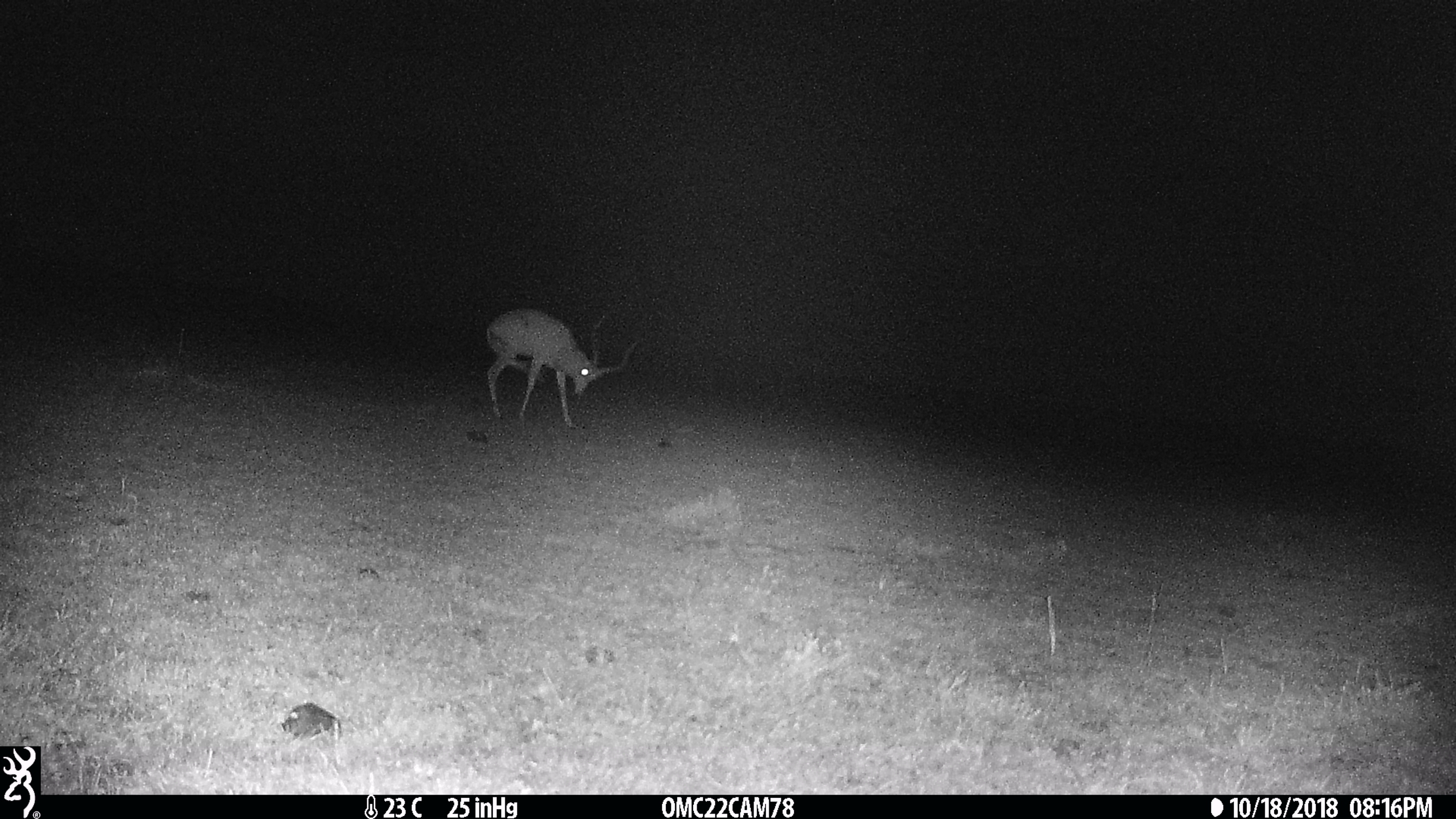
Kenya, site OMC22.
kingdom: Animalia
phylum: Chordata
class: Mammalia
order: Artiodactyla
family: Bovidae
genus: Aepyceros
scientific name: Aepyceros melampus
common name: impala